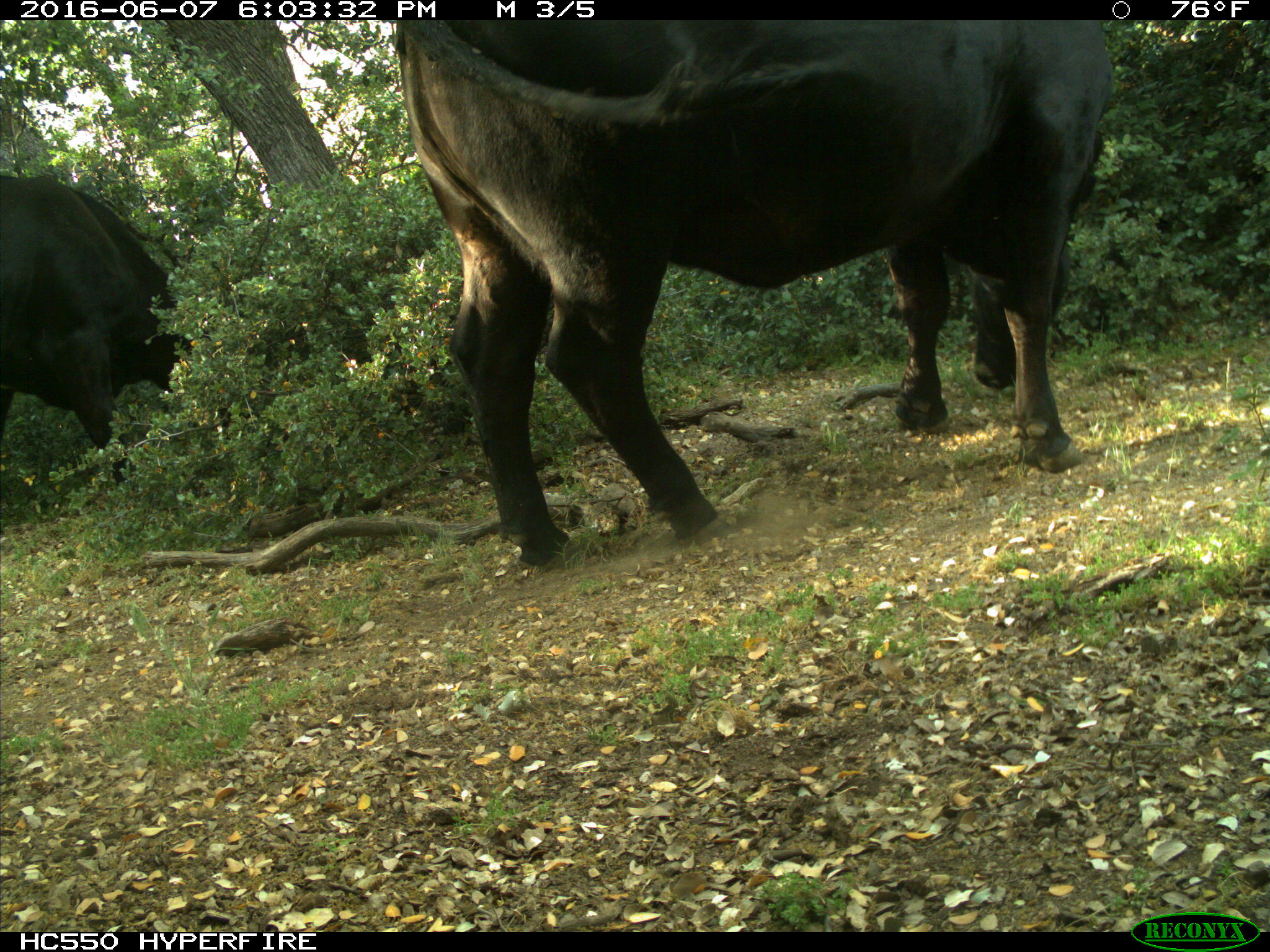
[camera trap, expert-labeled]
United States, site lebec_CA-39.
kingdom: Animalia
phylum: Chordata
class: Mammalia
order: Artiodactyla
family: Bovidae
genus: Bos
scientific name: Bos taurus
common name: domestic cow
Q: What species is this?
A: Bos taurus (domestic cow).